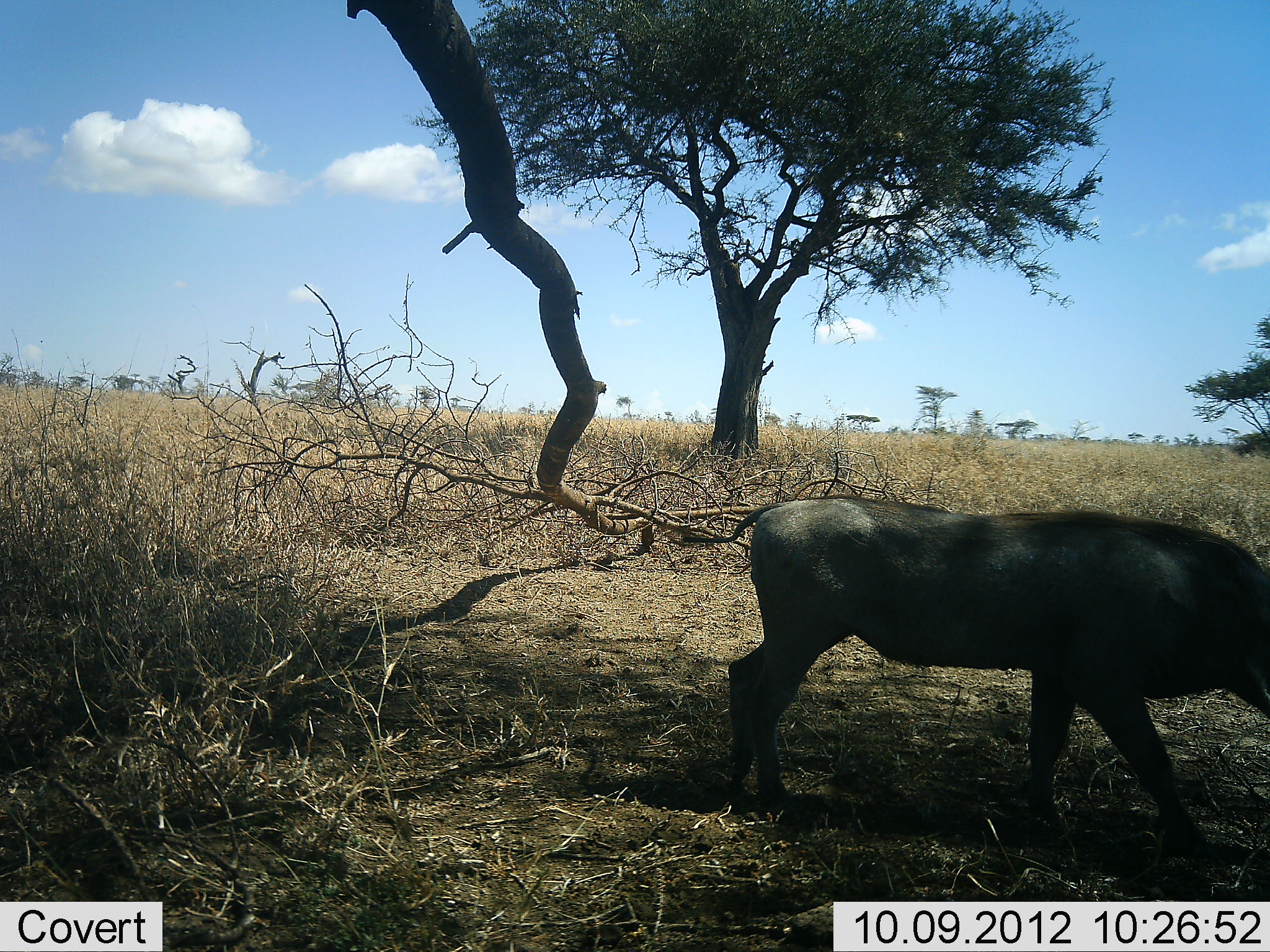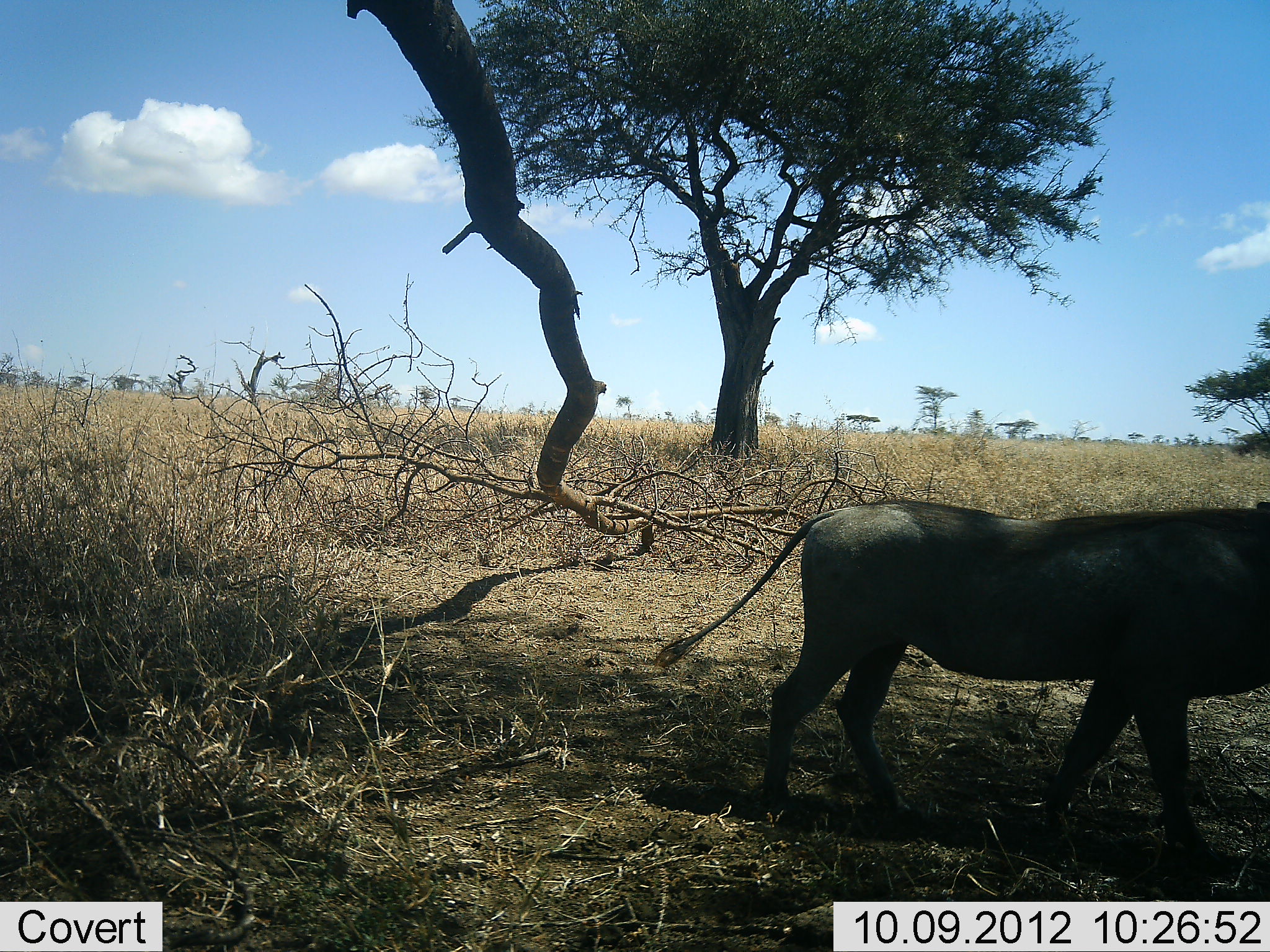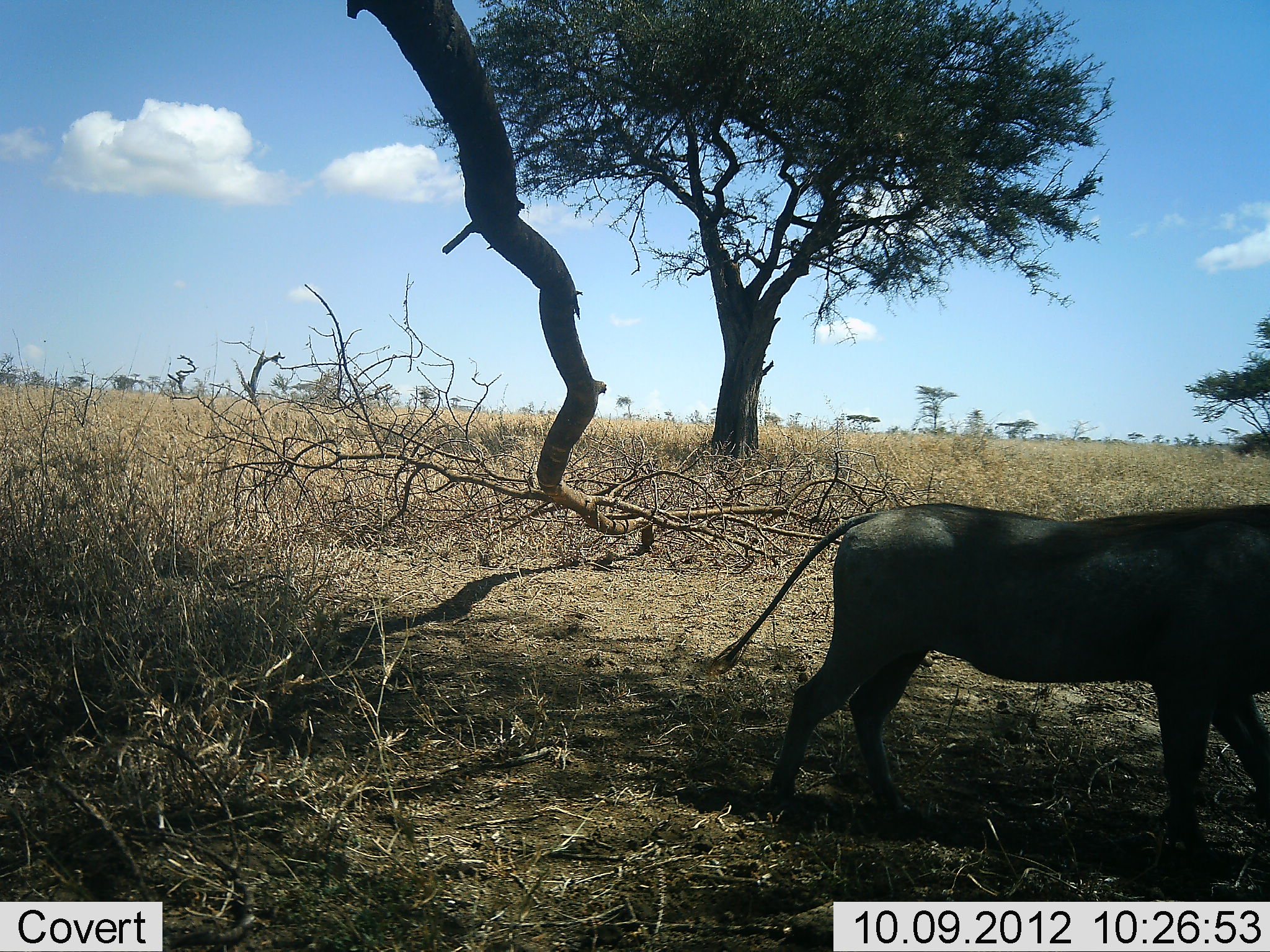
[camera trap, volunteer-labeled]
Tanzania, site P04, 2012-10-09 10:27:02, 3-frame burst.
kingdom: Animalia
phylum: Chordata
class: Mammalia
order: Artiodactyla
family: Suidae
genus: Phacochoerus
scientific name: Phacochoerus africanus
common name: warthog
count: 1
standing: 10%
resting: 0%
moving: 90%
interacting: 0%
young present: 0%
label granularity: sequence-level